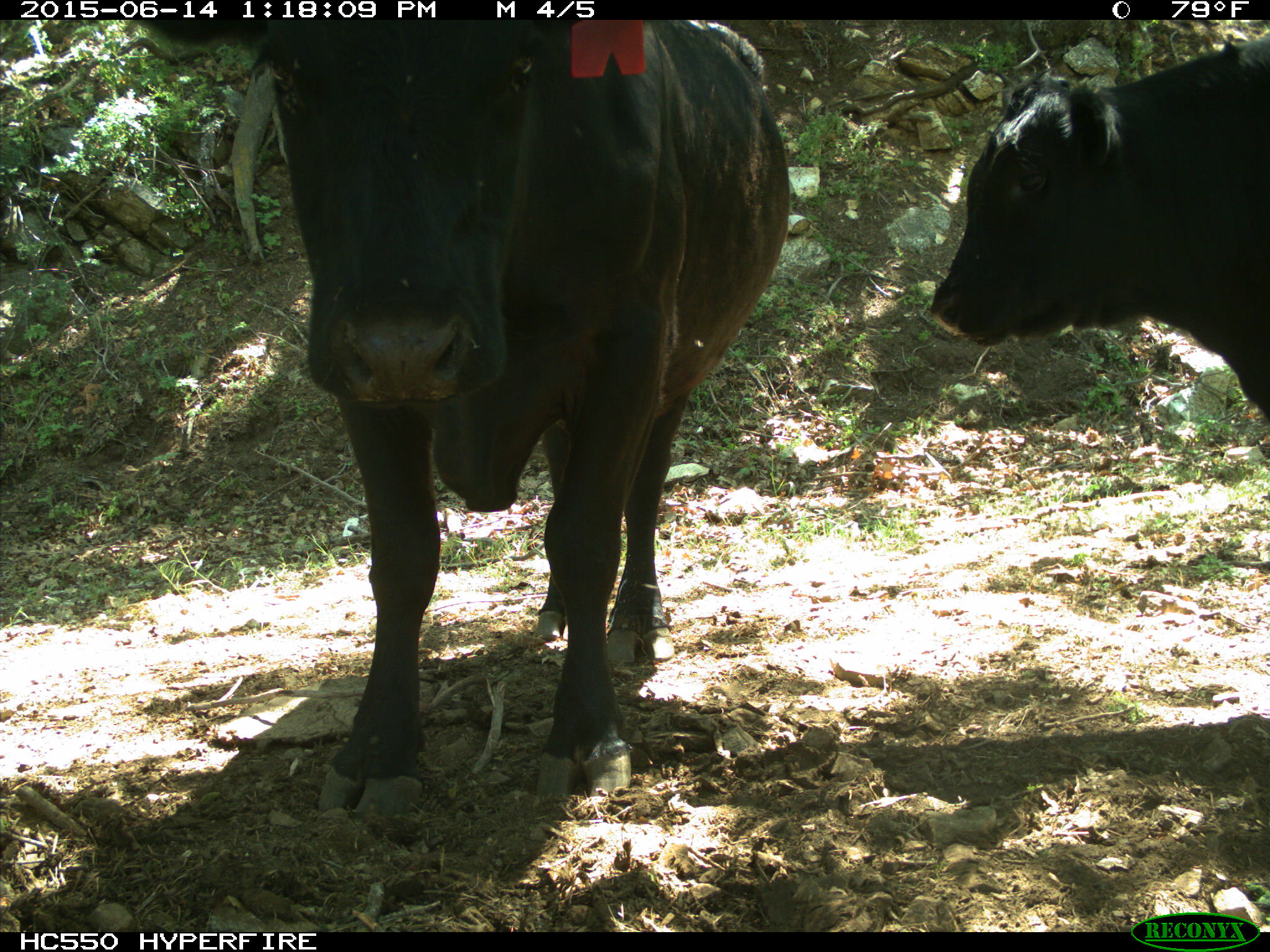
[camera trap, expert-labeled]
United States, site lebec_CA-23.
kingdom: Animalia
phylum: Chordata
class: Mammalia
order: Artiodactyla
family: Bovidae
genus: Bos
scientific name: Bos taurus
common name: domestic cow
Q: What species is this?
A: Bos taurus (domestic cow).